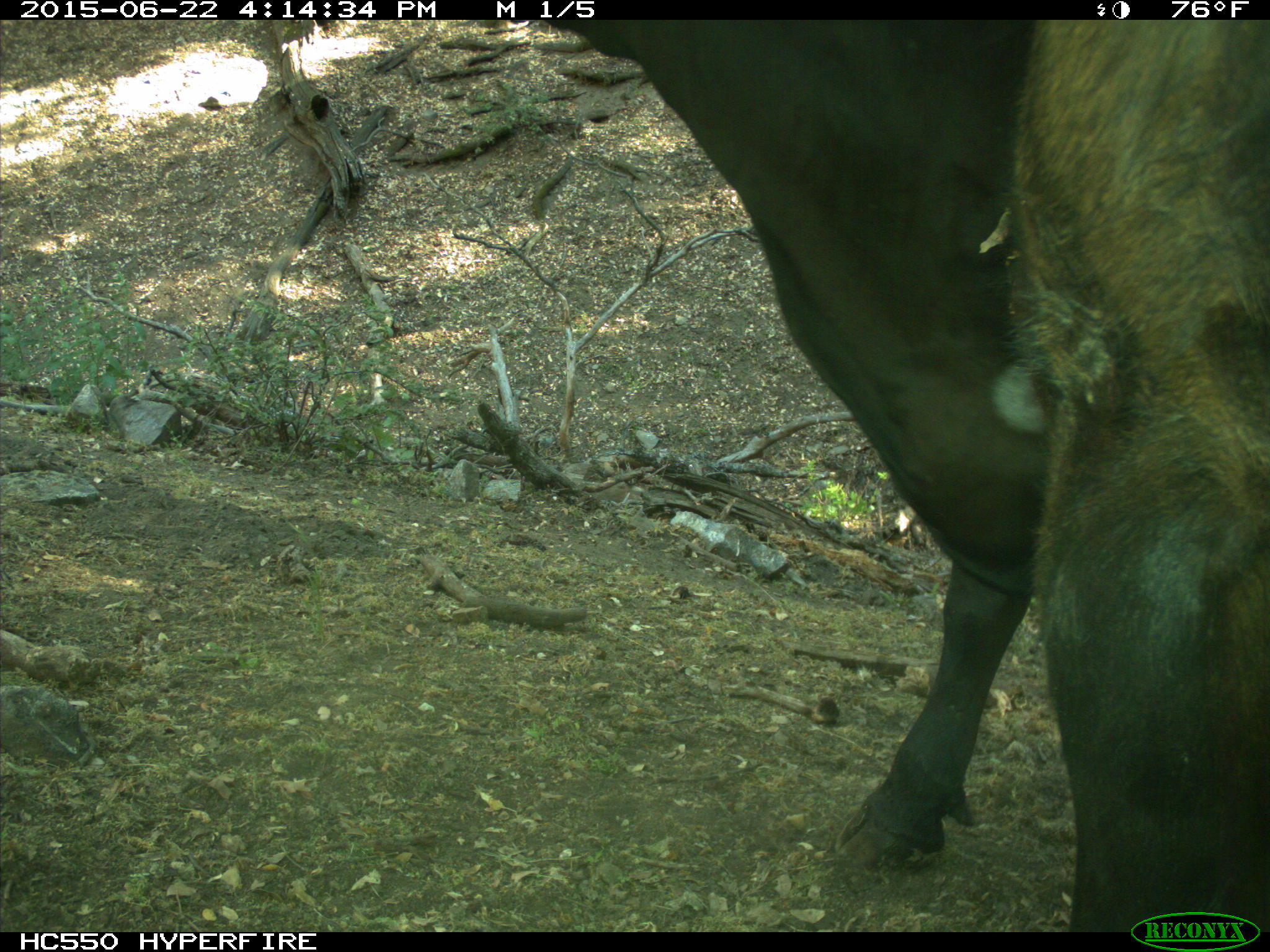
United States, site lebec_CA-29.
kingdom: Animalia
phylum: Chordata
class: Mammalia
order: Artiodactyla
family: Bovidae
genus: Bos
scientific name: Bos taurus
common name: domestic cow